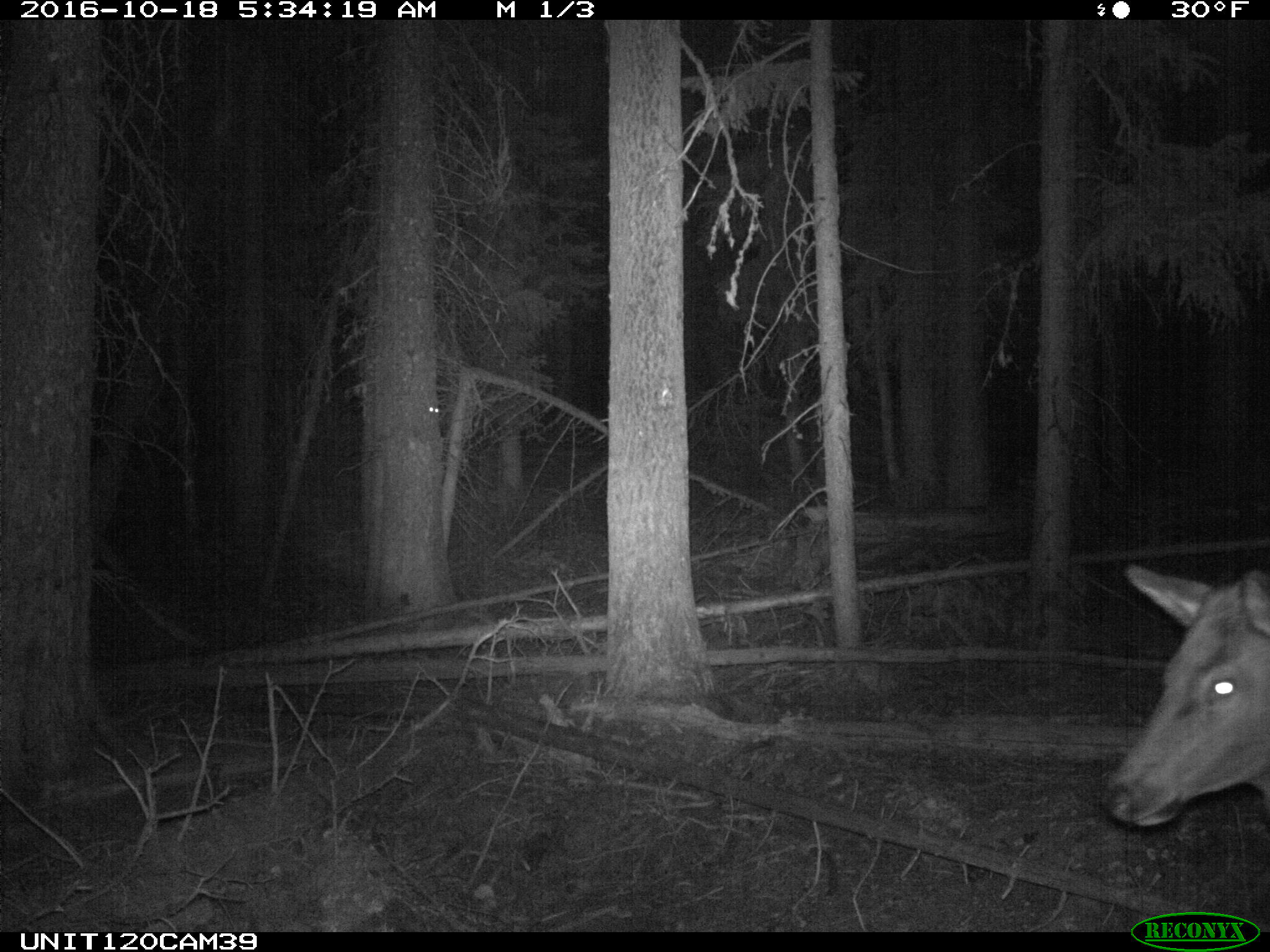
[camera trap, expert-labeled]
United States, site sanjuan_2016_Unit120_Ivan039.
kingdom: Animalia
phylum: Chordata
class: Mammalia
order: Artiodactyla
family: Cervidae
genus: Cervus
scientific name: Cervus elaphus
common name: red deer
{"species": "Cervus elaphus (red deer)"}